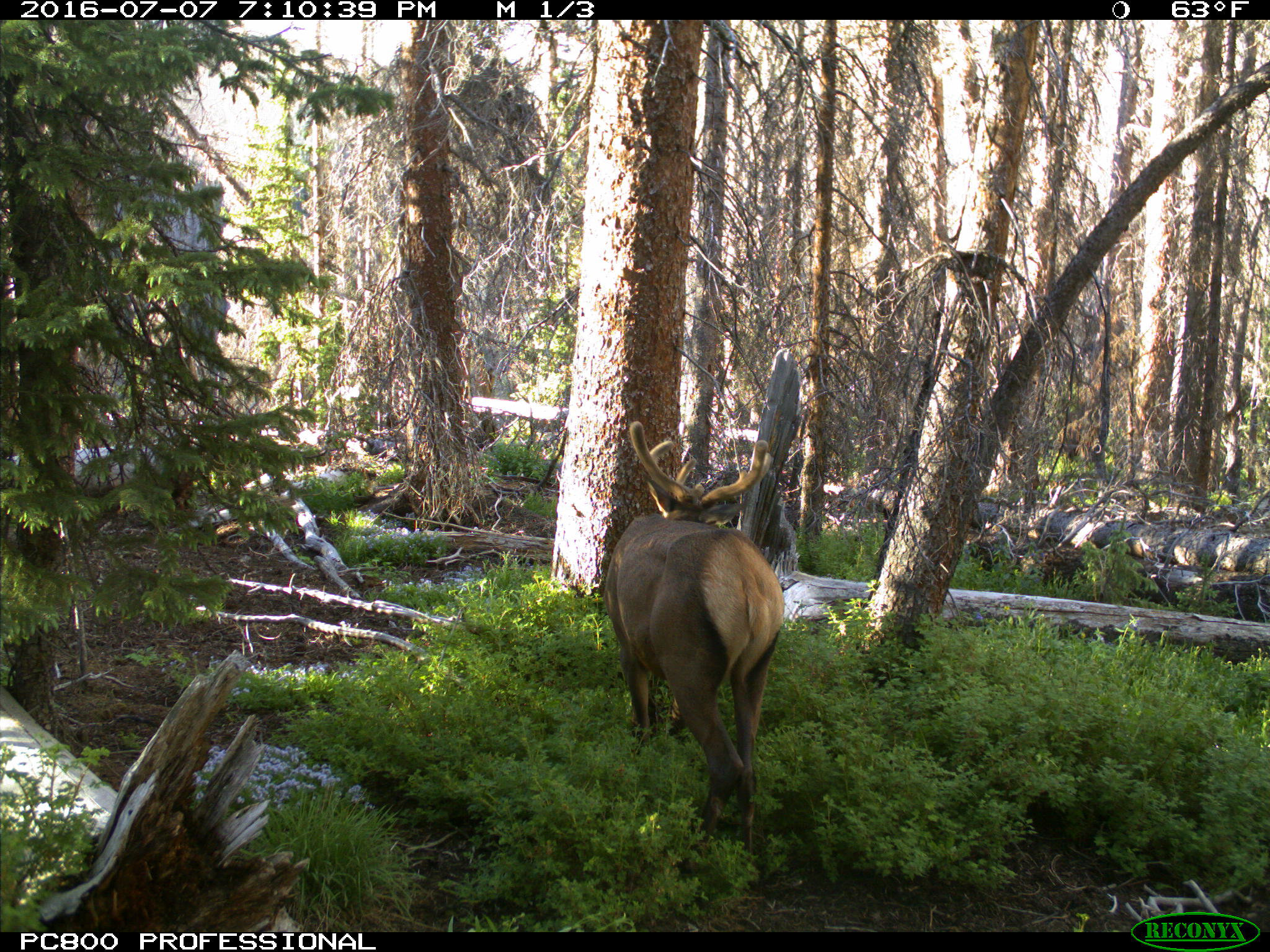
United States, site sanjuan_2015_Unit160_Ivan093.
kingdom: Animalia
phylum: Chordata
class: Mammalia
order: Artiodactyla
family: Cervidae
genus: Cervus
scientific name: Cervus elaphus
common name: red deer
Cervus elaphus (red deer).